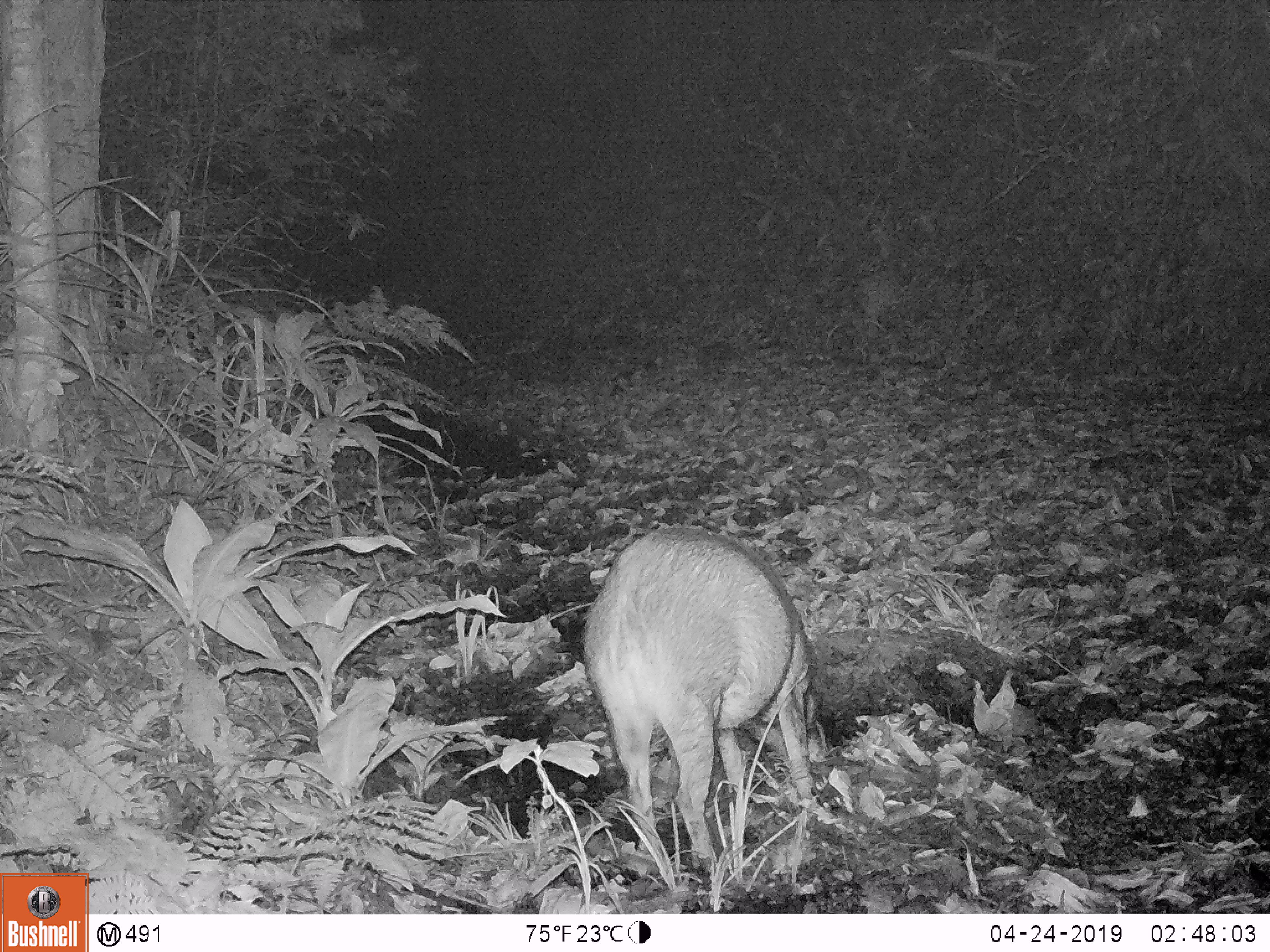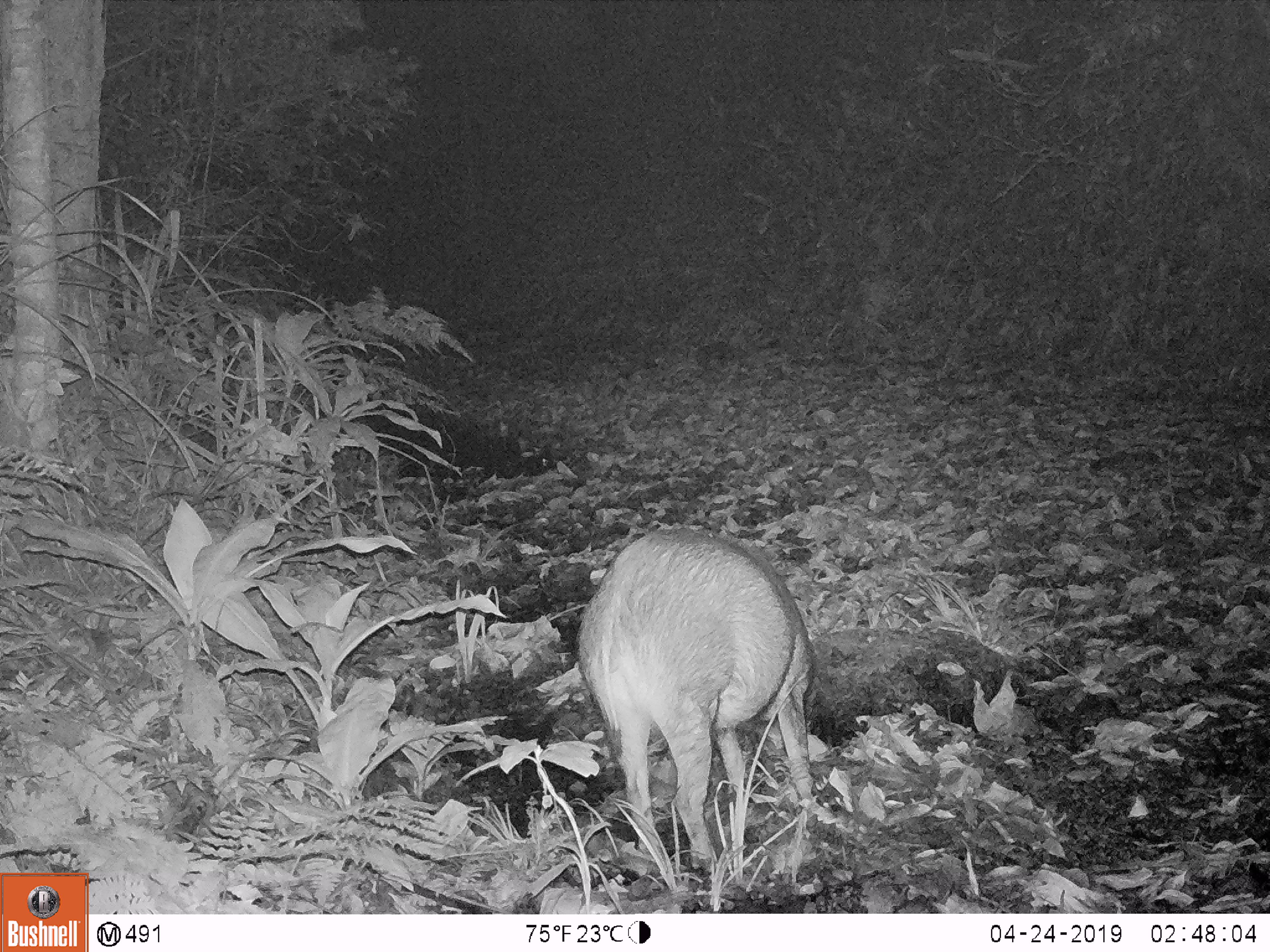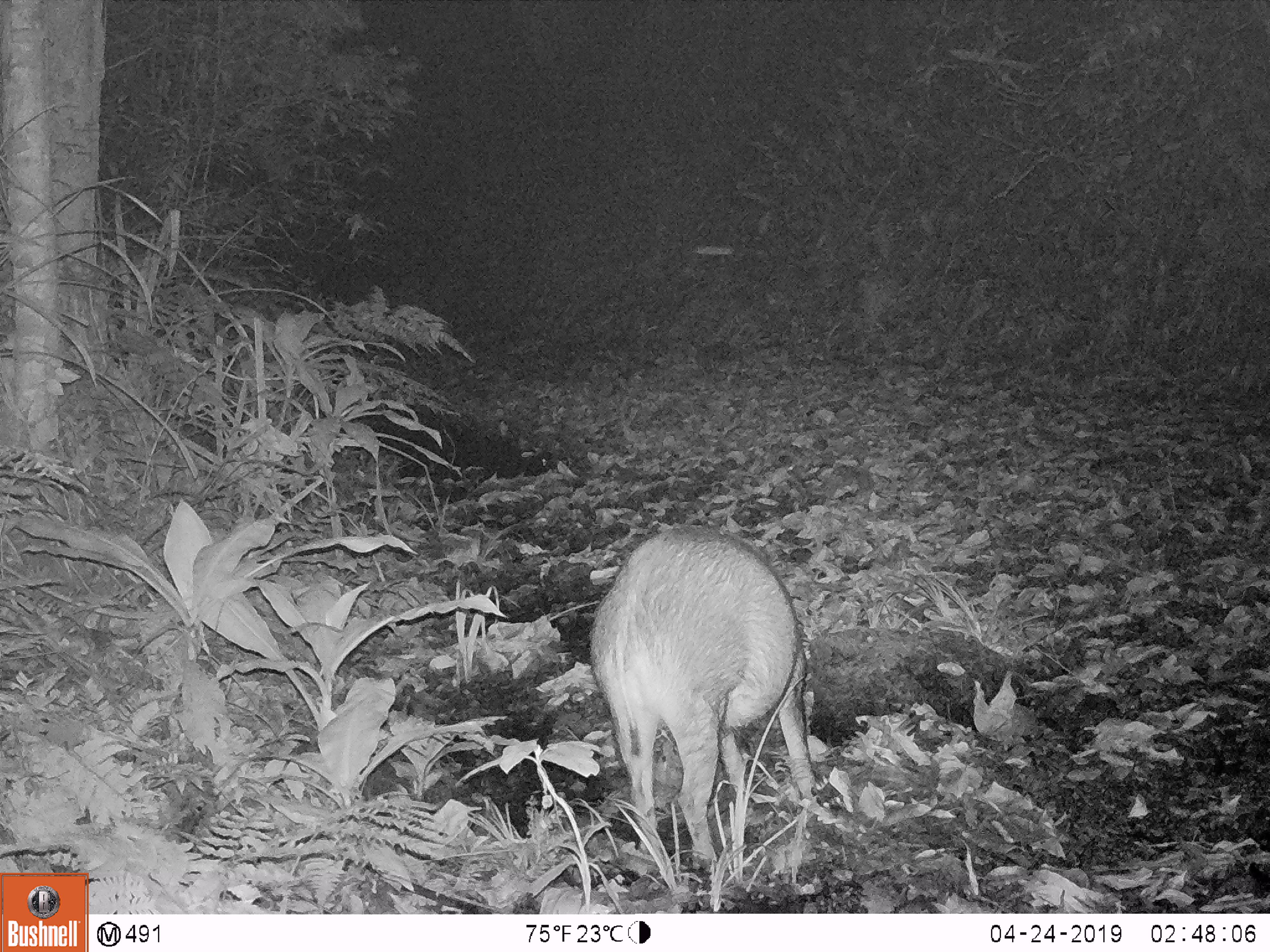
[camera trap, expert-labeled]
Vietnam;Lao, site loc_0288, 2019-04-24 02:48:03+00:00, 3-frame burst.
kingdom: Animalia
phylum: Chordata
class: Mammalia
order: Artiodactyla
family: Suidae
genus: Sus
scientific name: Sus scrofa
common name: eurasian wild pig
Eurasian wild pig (Sus scrofa). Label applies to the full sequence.